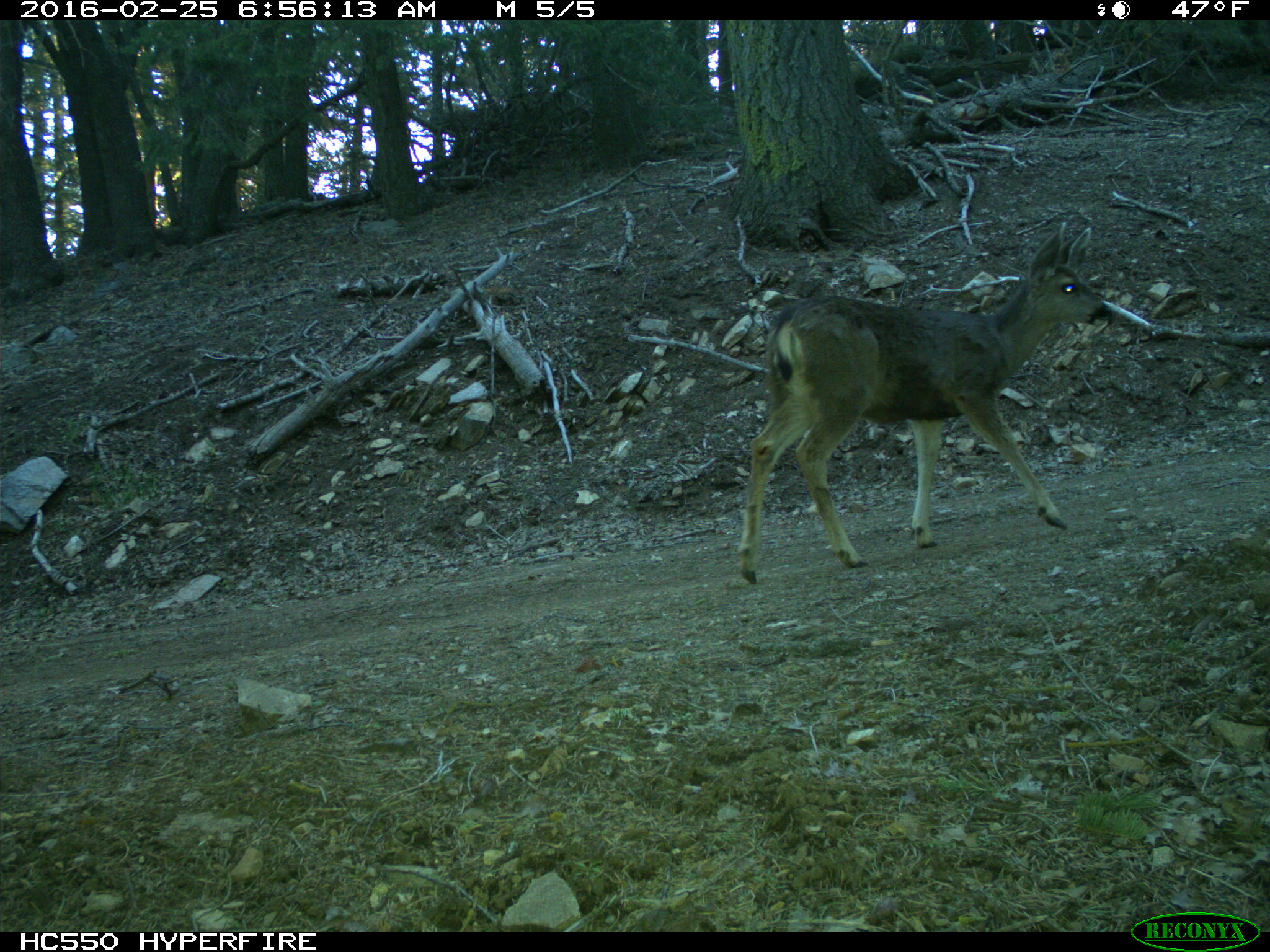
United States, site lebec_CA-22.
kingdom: Animalia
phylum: Chordata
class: Mammalia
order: Artiodactyla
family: Cervidae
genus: Odocoileus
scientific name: Odocoileus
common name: deer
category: unidentified deer